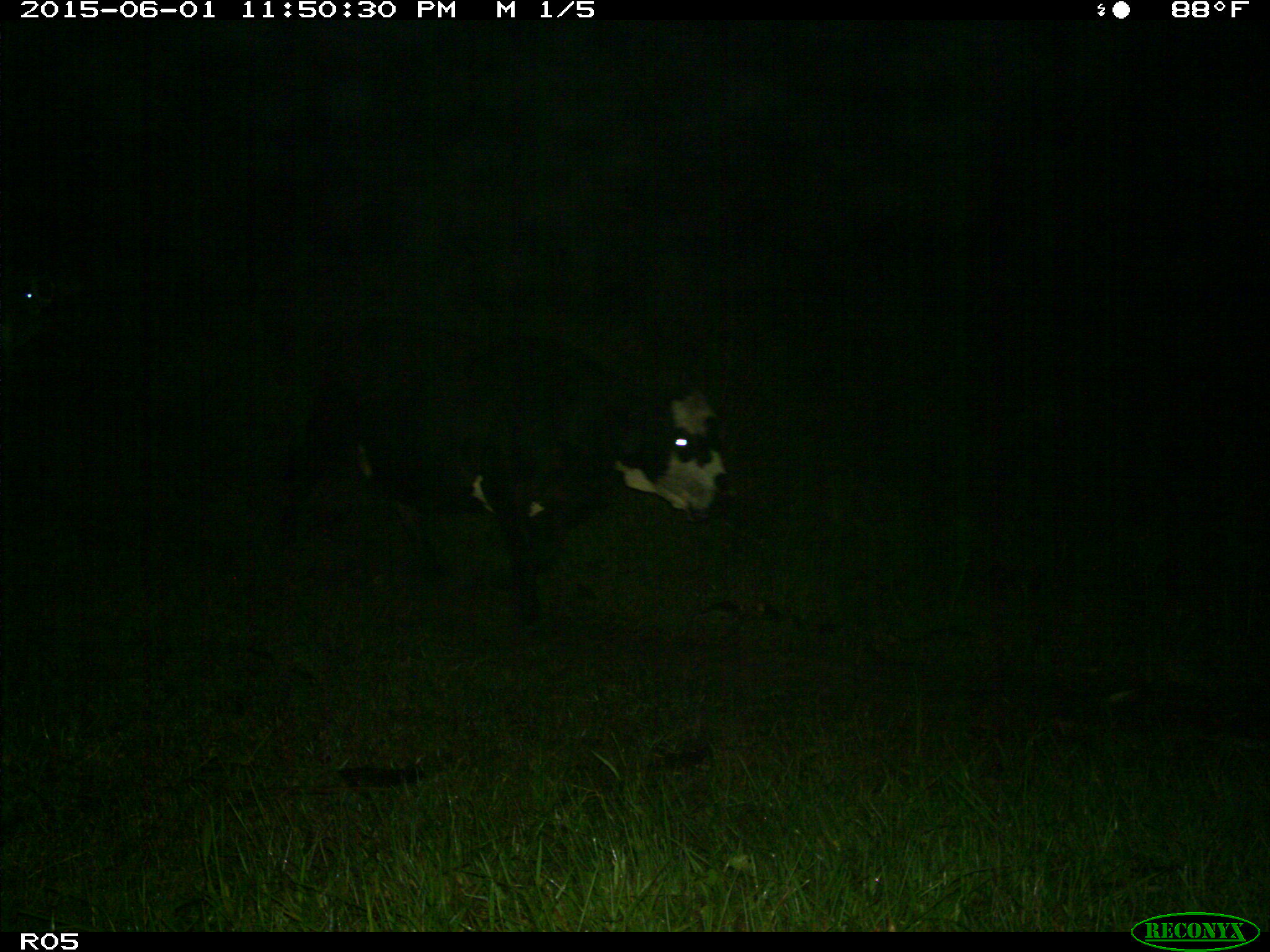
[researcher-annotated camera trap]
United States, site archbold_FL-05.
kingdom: Animalia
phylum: Chordata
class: Mammalia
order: Artiodactyla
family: Bovidae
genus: Bos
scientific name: Bos taurus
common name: domestic cow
Bos taurus (domestic cow).